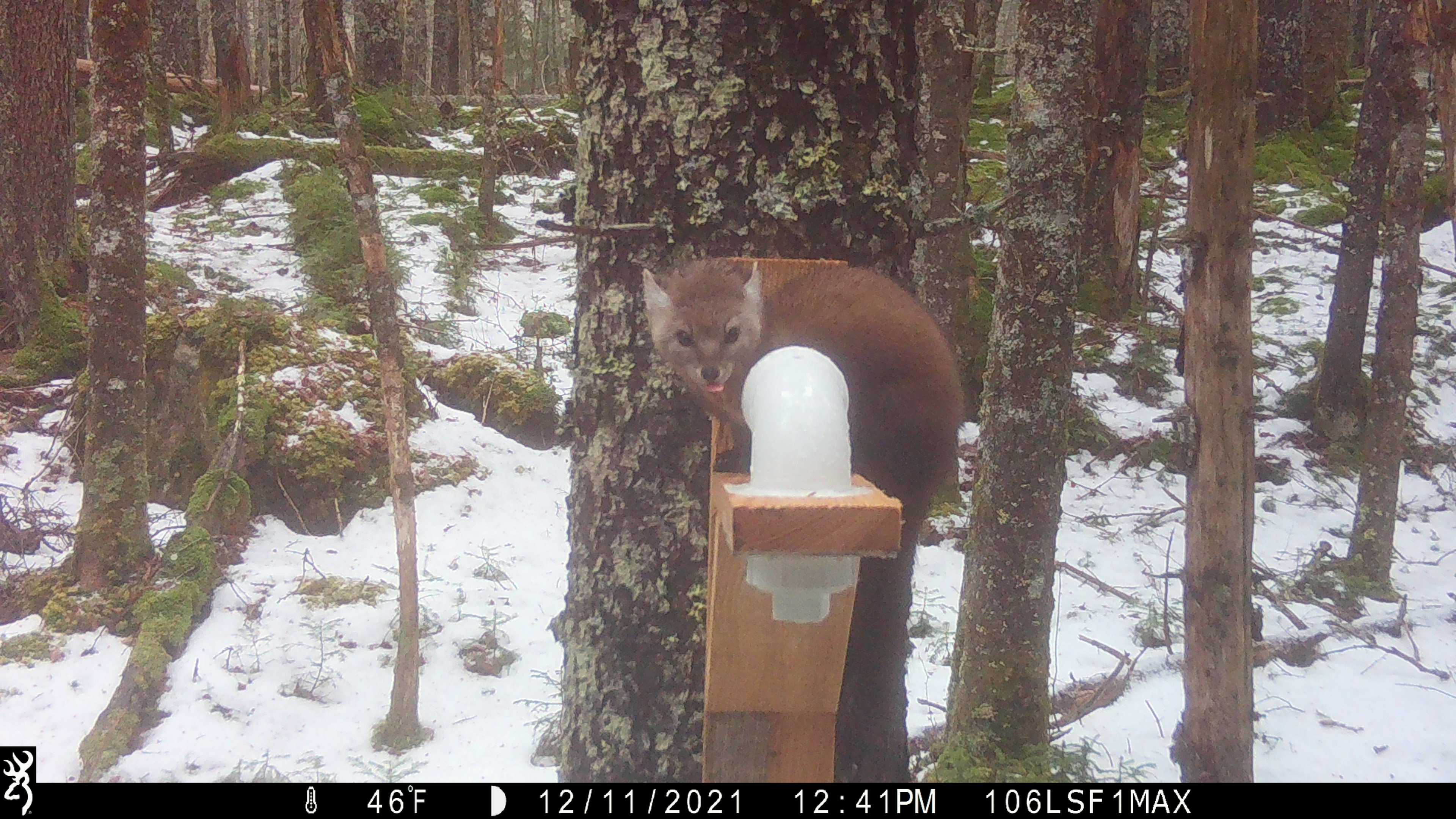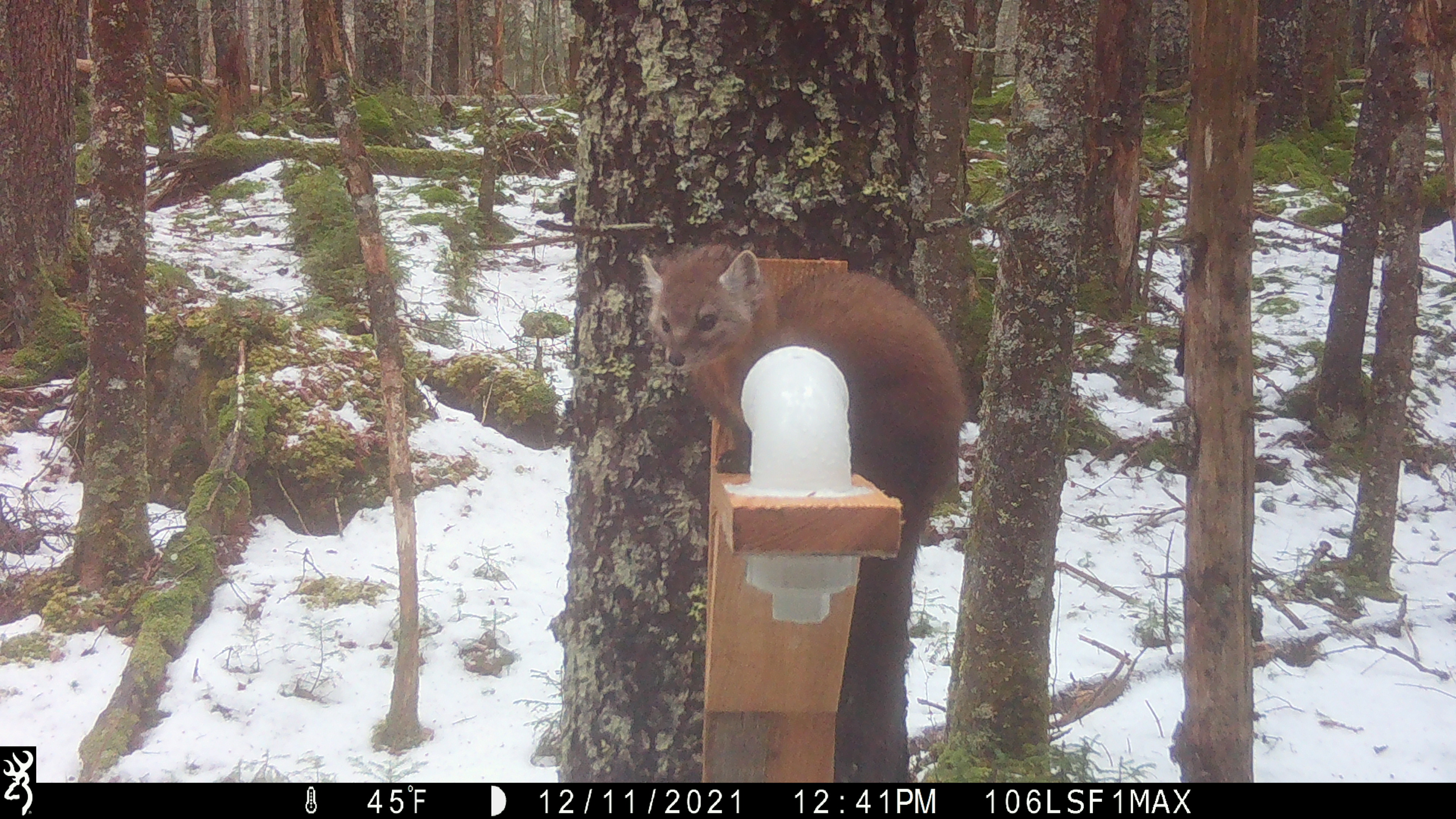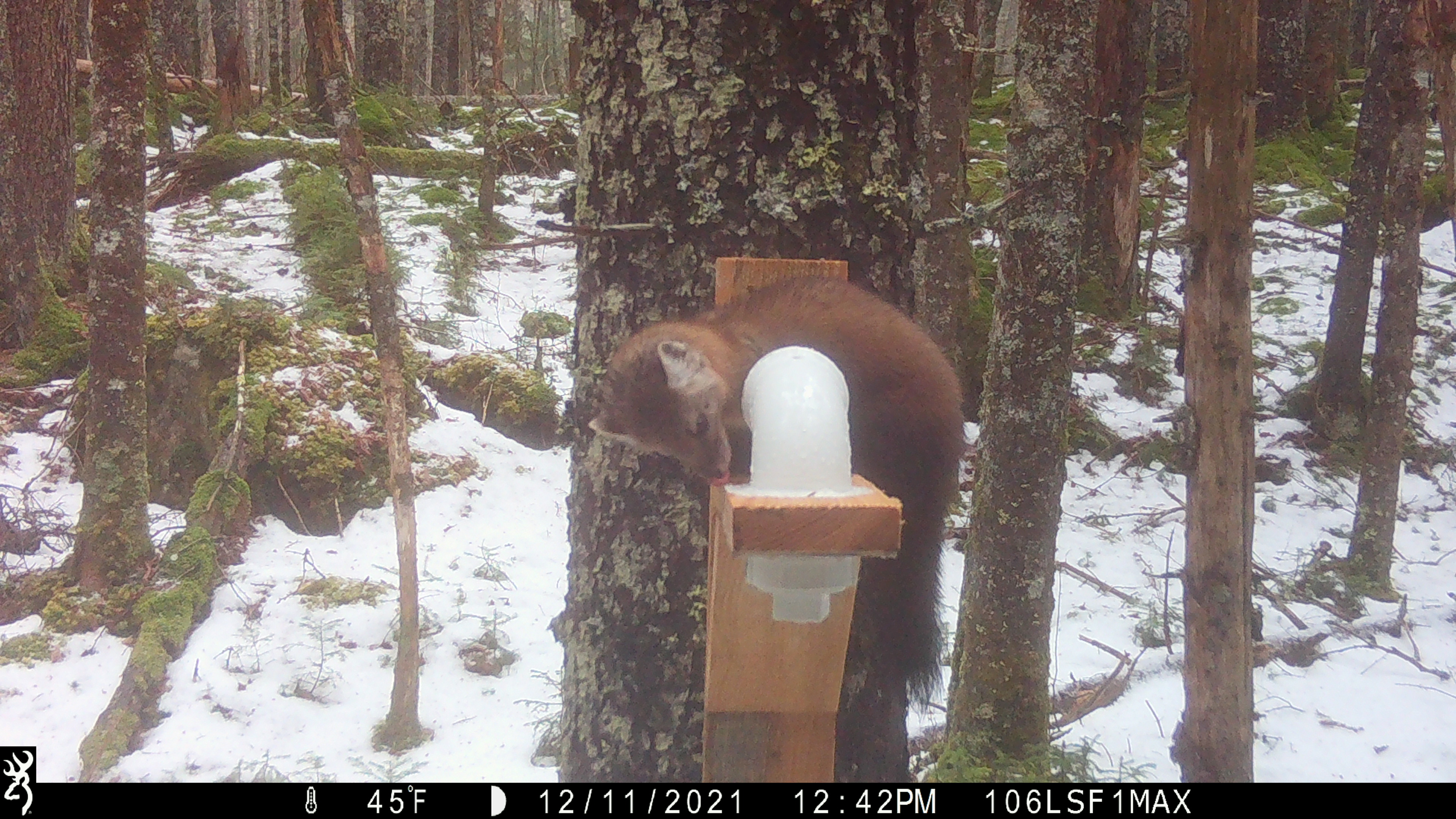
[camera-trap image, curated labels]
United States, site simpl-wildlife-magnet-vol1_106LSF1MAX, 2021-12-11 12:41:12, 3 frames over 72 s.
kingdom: Animalia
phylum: Chordata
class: Mammalia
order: Carnivora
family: Mustelidae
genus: Martes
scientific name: Martes americana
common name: american marten